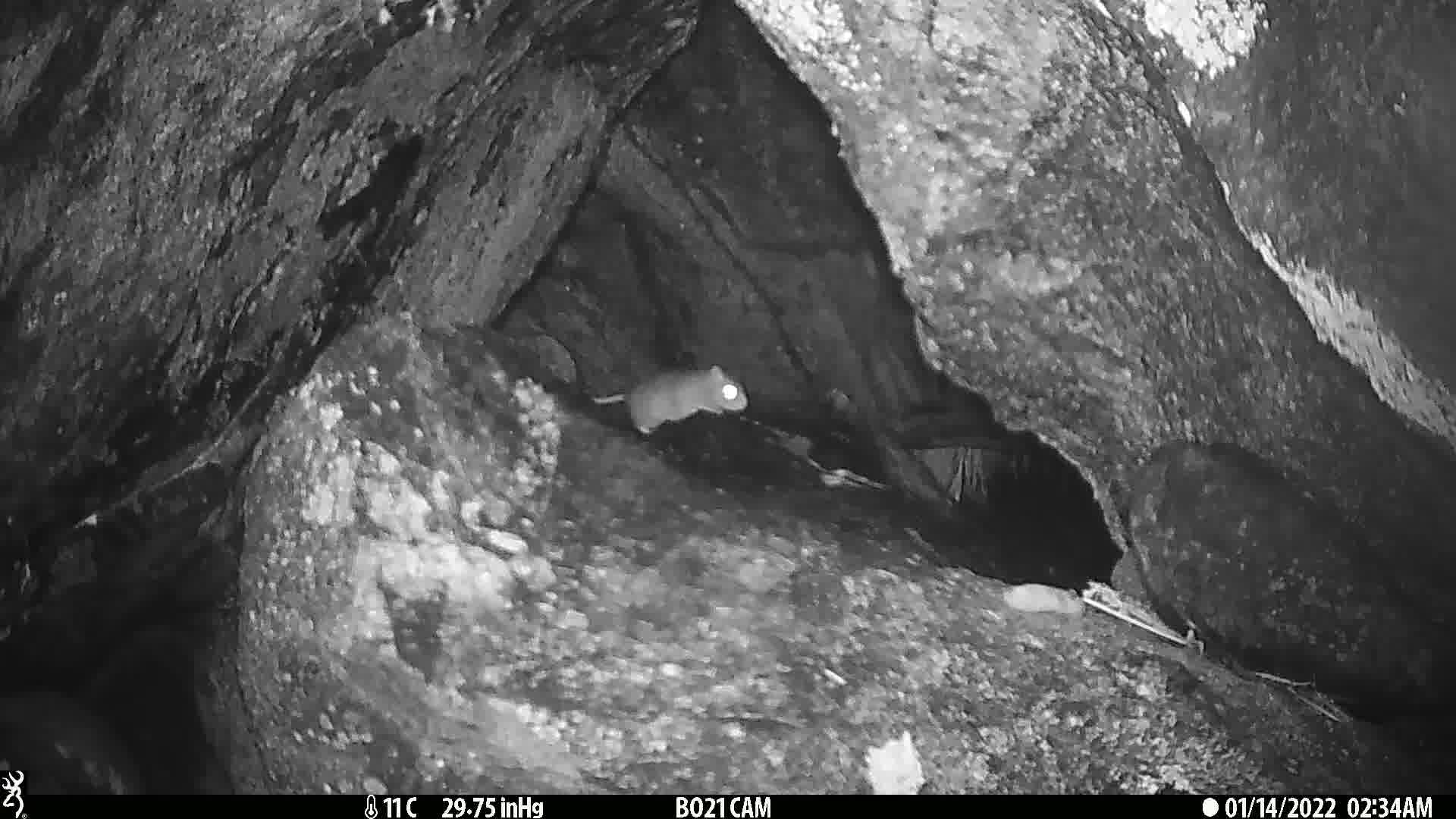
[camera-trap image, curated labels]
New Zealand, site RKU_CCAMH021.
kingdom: Animalia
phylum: Chordata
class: Mammalia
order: Rodentia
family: Muridae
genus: Rattus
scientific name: Rattus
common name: rat